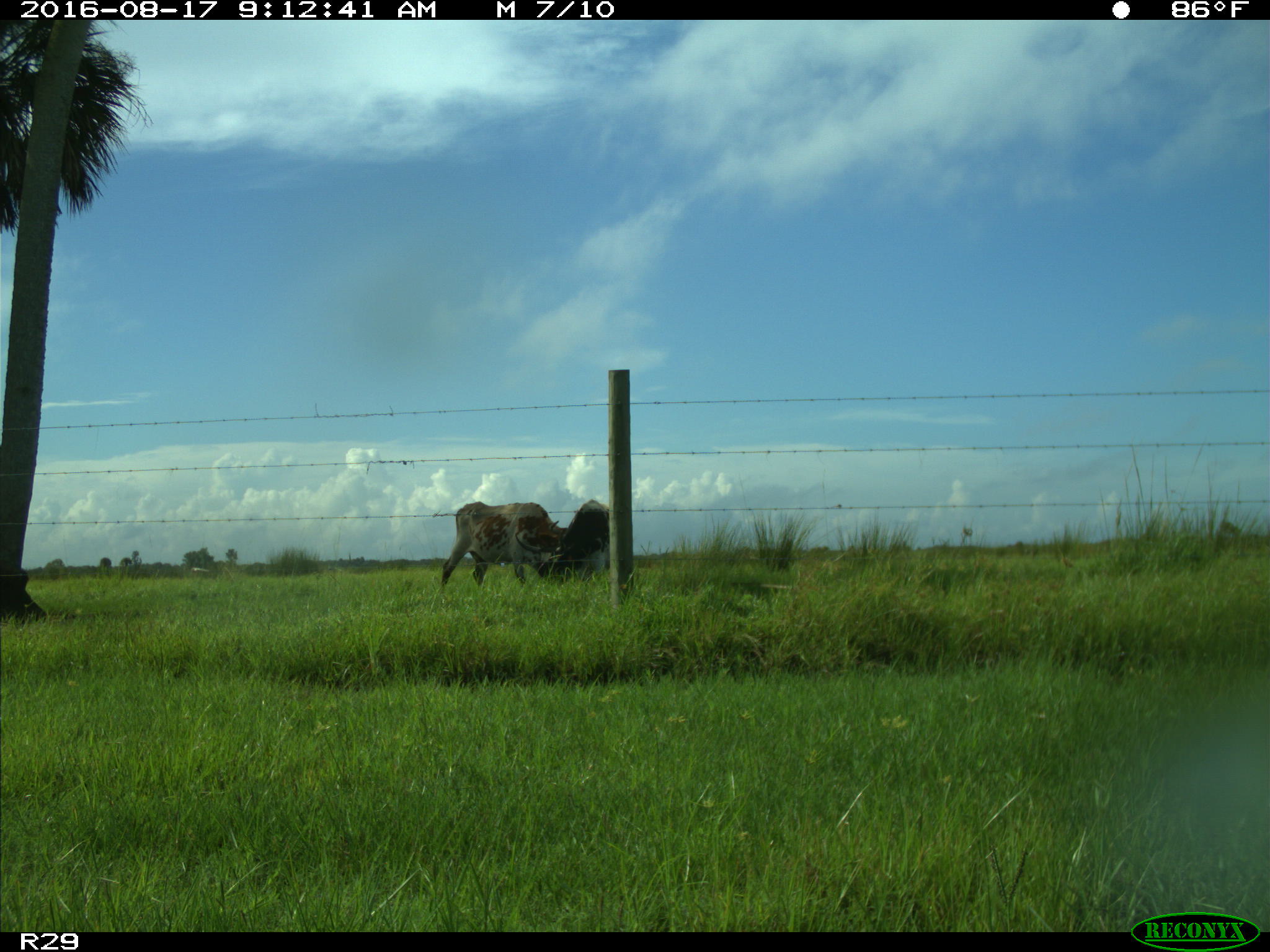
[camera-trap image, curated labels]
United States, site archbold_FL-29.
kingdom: Animalia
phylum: Chordata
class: Mammalia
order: Artiodactyla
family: Bovidae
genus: Bos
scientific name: Bos taurus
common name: domestic cow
Bos taurus (domestic cow).